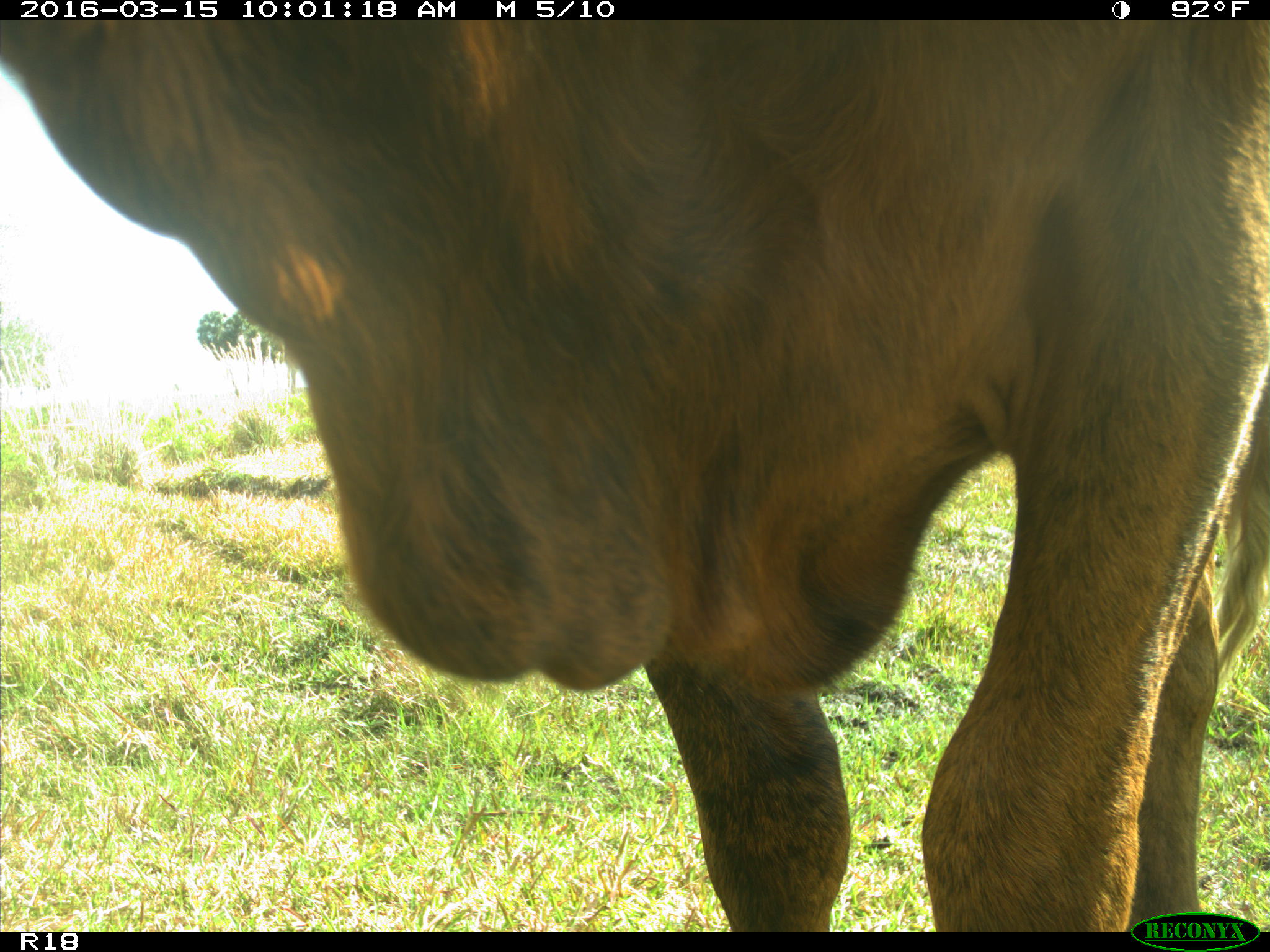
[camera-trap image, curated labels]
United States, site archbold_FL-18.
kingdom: Animalia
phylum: Chordata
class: Mammalia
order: Artiodactyla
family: Bovidae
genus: Bos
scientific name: Bos taurus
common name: domestic cow